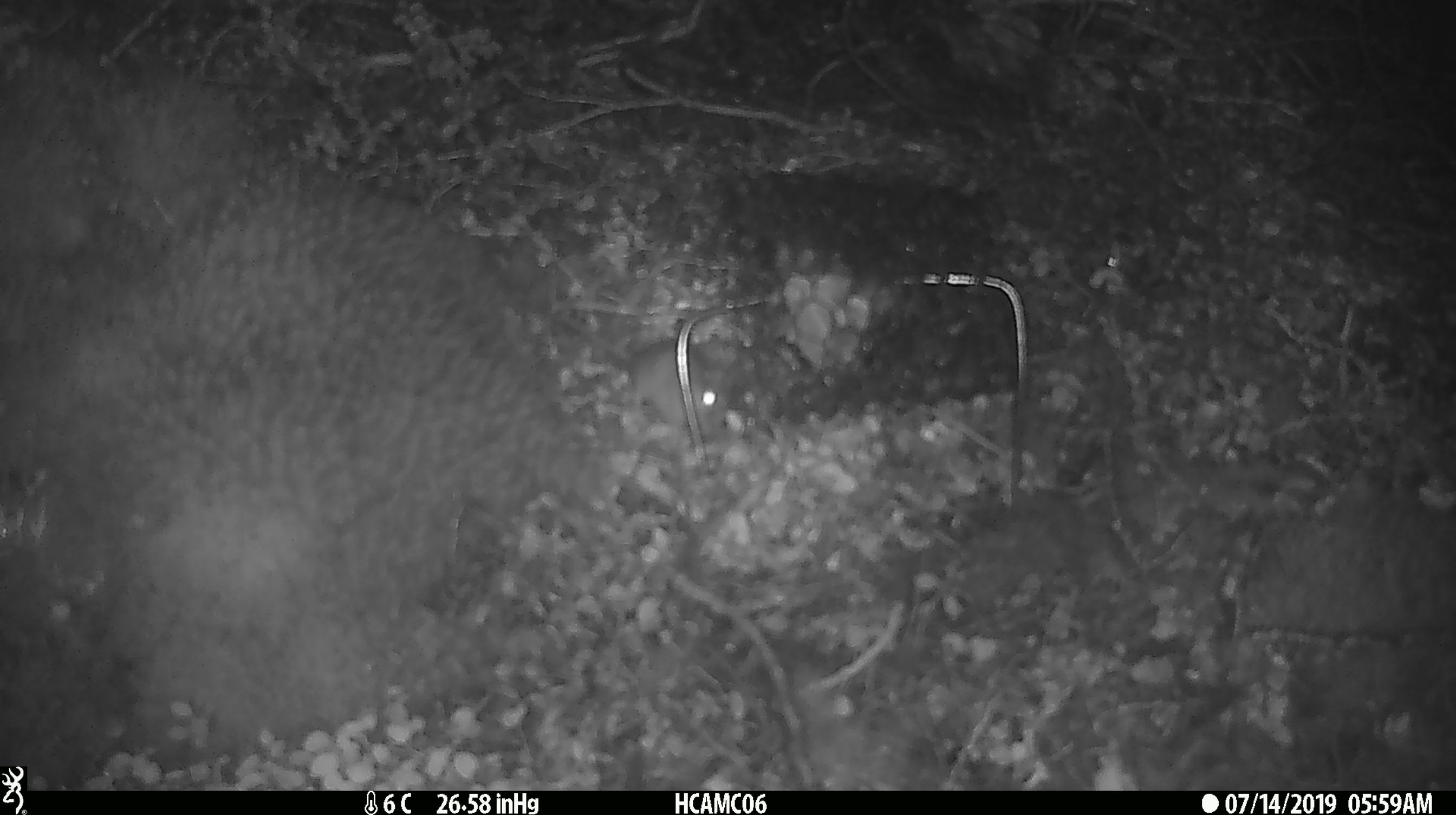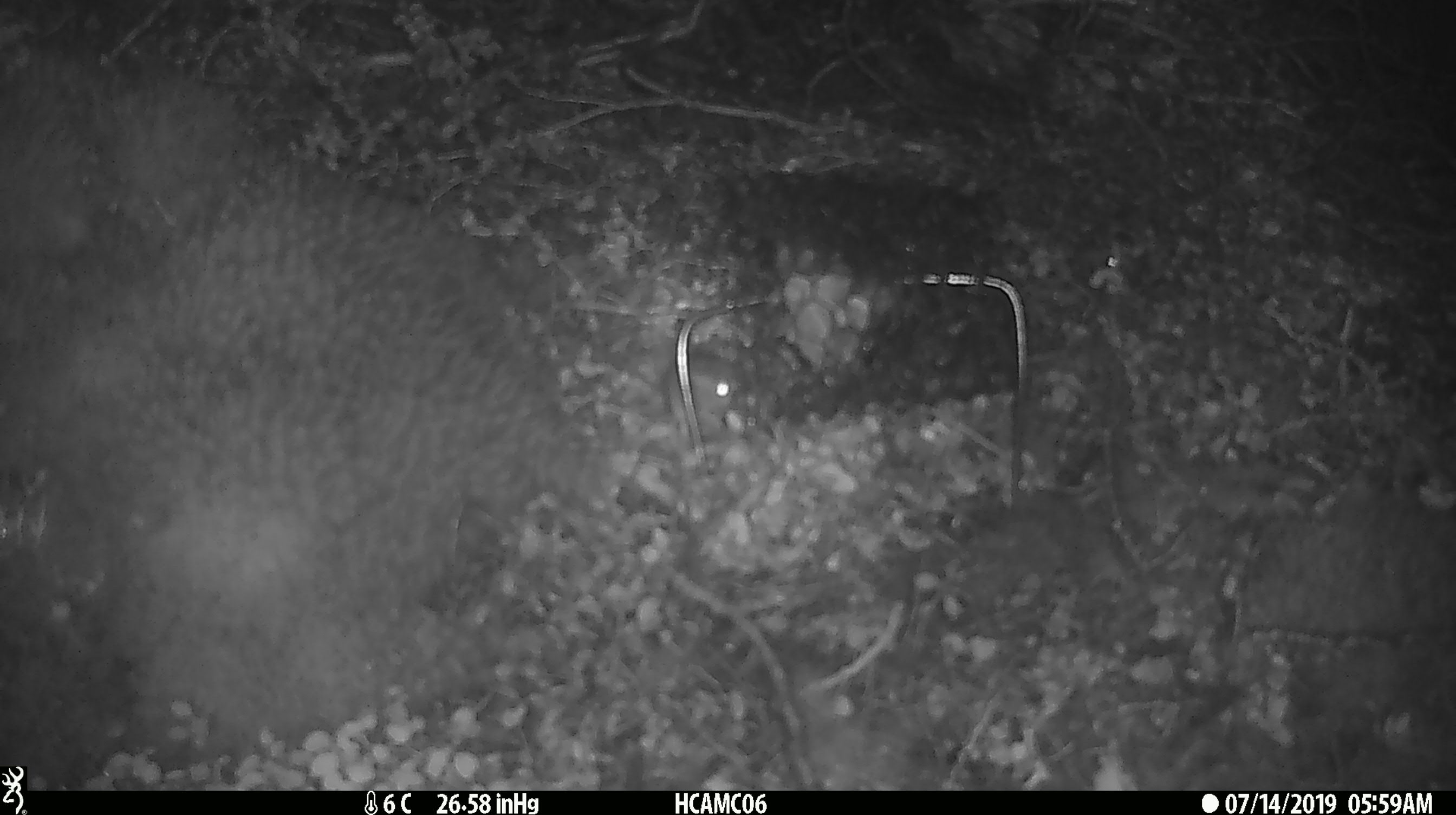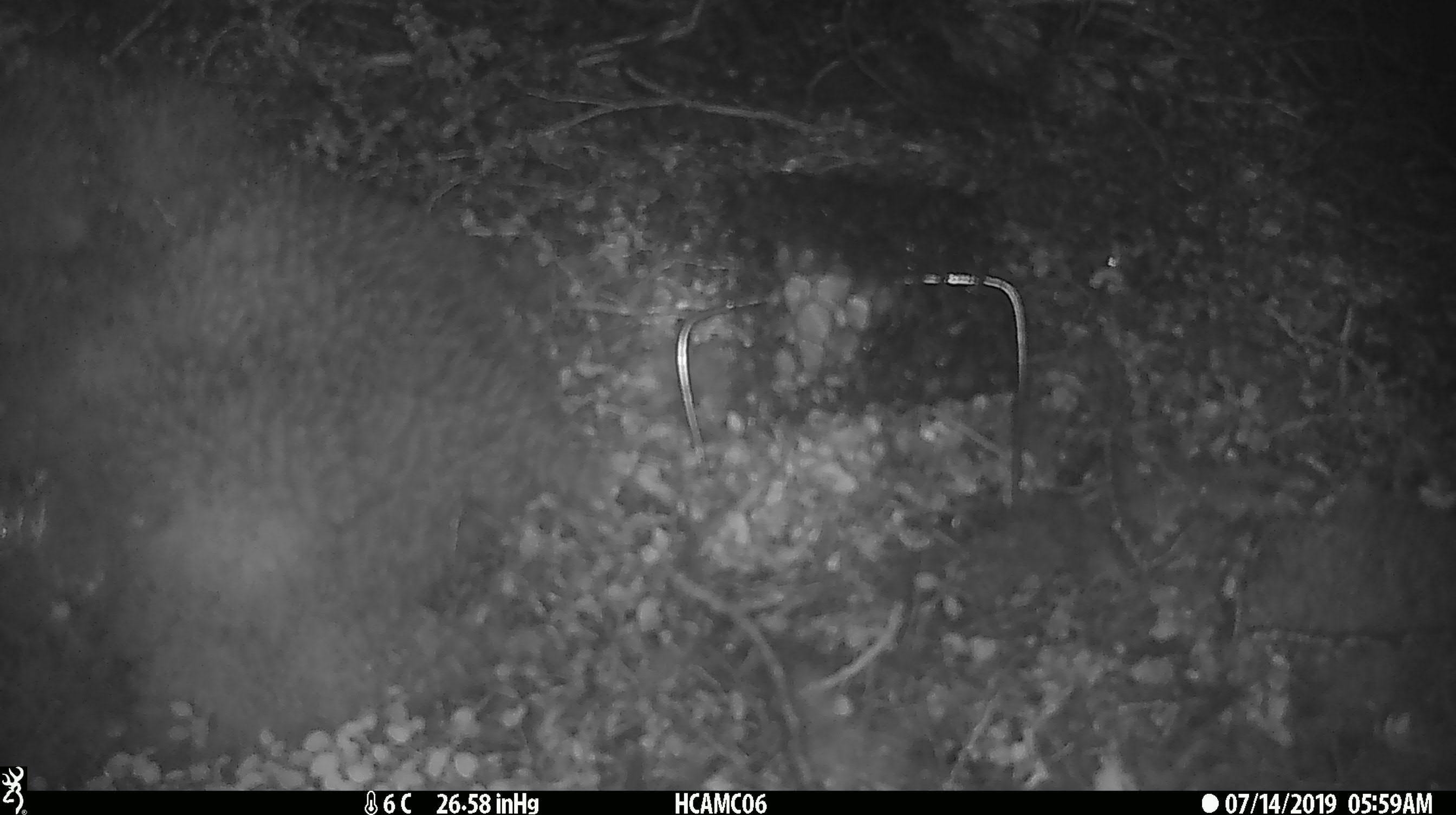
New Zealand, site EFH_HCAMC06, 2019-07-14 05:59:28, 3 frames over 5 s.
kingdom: Animalia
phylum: Chordata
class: Mammalia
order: Rodentia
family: Muridae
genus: Mus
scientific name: Mus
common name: mouse